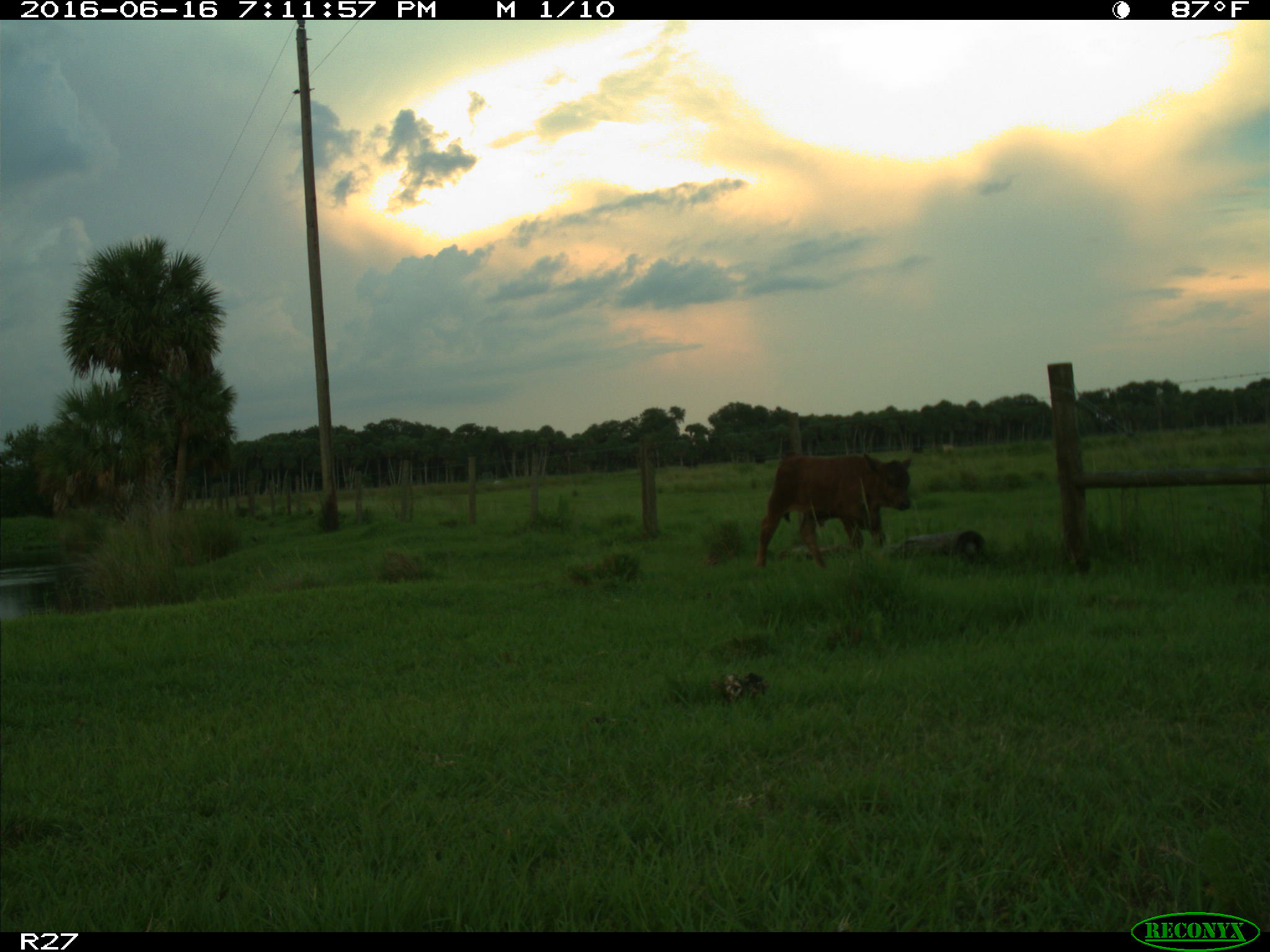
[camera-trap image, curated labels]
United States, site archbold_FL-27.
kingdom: Animalia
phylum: Chordata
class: Mammalia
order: Artiodactyla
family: Bovidae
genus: Bos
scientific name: Bos taurus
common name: domestic cow